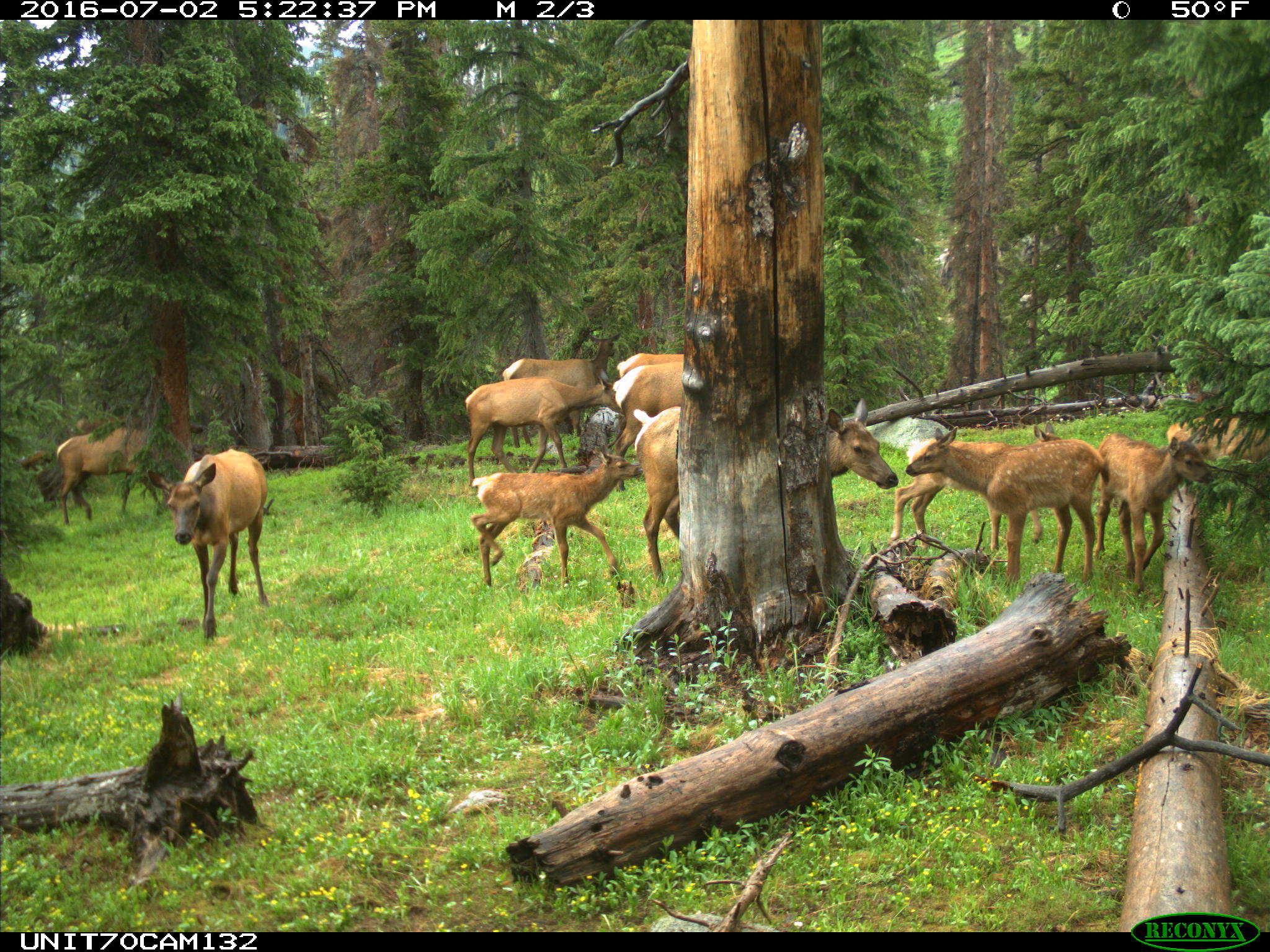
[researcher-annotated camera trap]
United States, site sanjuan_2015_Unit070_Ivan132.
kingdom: Animalia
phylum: Chordata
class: Mammalia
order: Artiodactyla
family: Cervidae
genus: Cervus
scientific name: Cervus elaphus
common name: red deer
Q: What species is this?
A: Cervus elaphus (red deer).